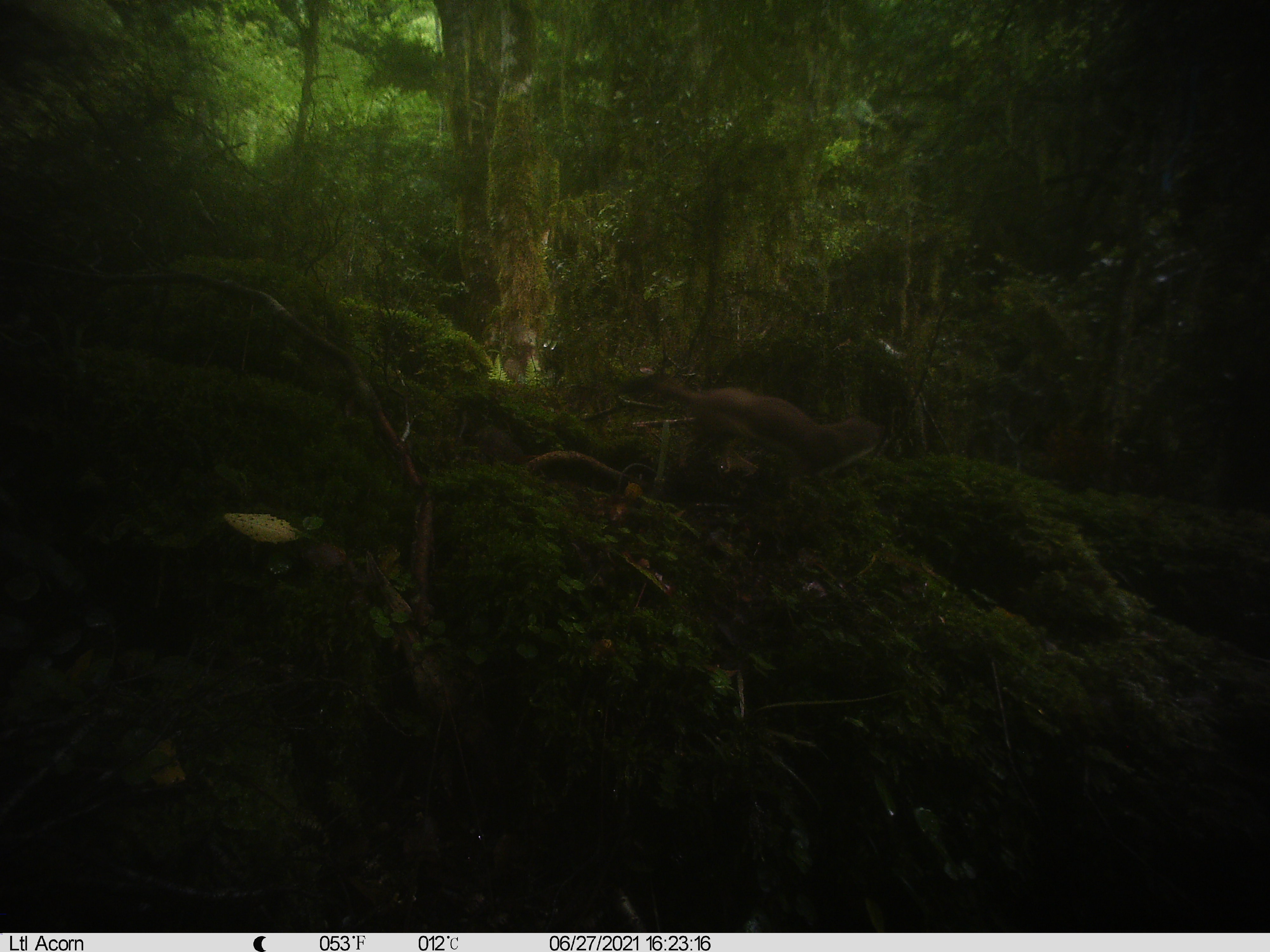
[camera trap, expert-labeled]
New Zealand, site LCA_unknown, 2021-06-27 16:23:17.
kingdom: Animalia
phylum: Chordata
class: Mammalia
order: Carnivora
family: Mustelidae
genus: Mustela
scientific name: Mustela erminea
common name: stoat